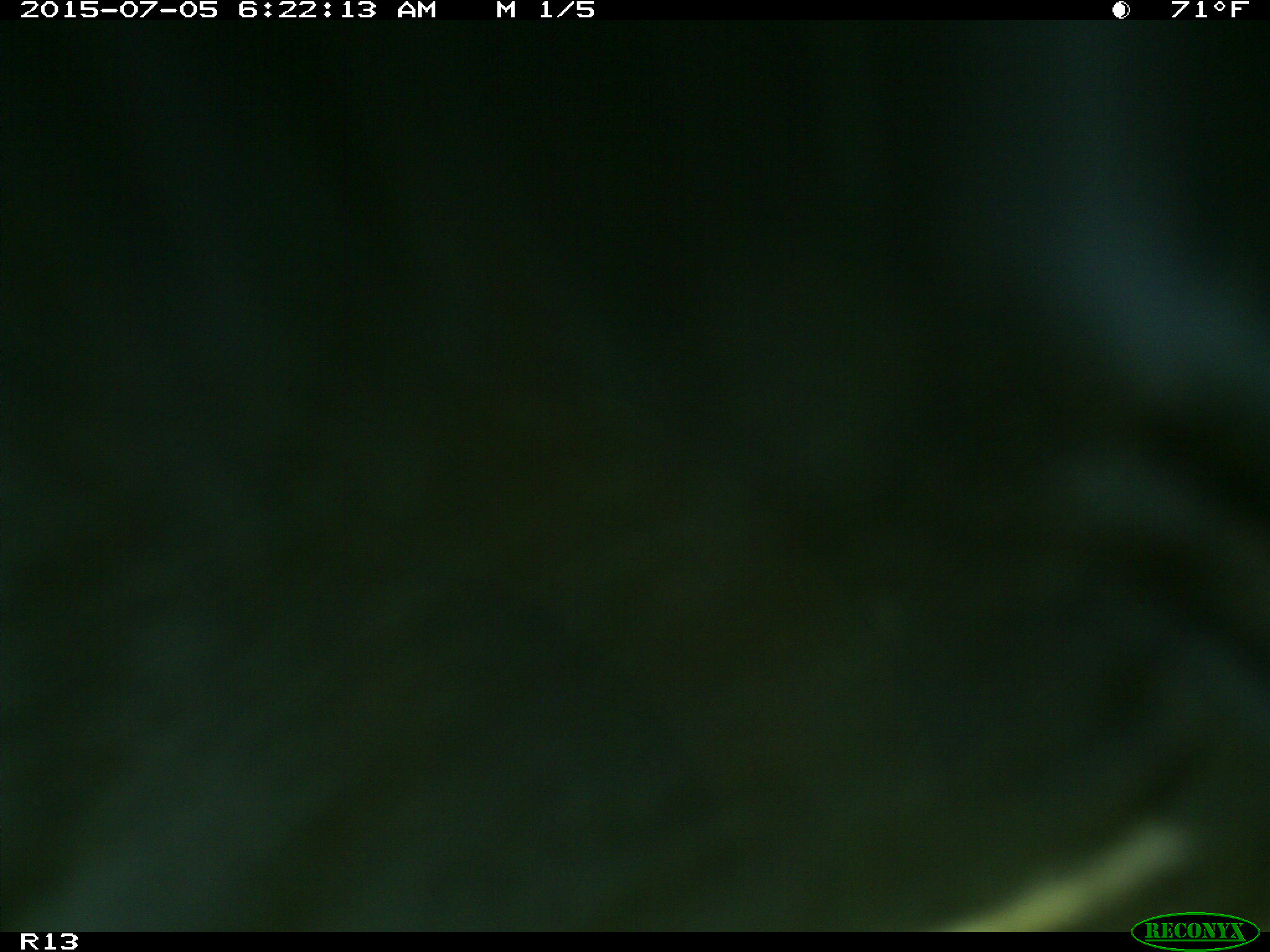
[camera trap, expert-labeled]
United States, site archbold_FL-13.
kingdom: Animalia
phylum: Chordata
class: Mammalia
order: Artiodactyla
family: Bovidae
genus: Bos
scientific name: Bos taurus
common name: domestic cow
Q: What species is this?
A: Bos taurus (domestic cow).